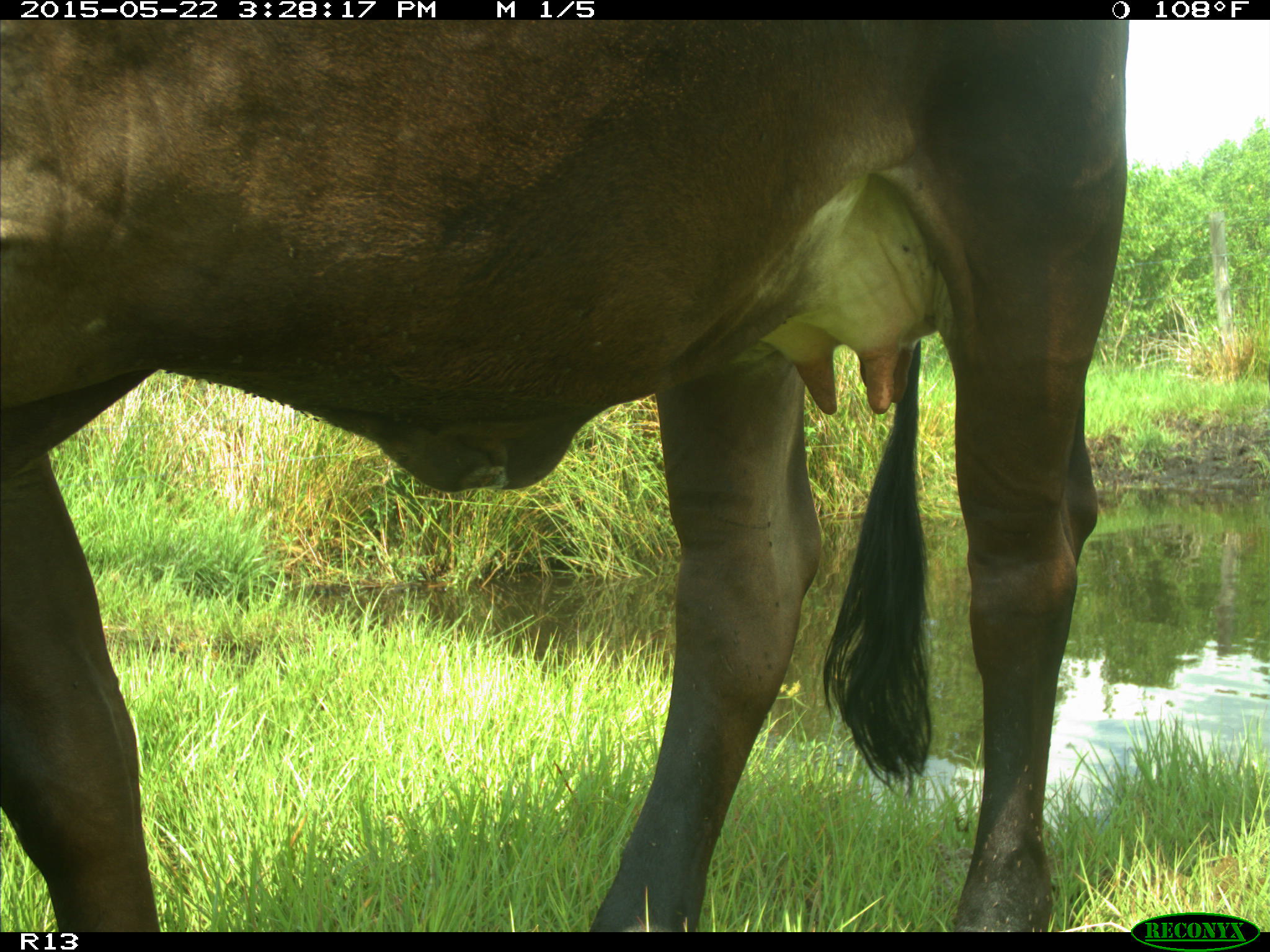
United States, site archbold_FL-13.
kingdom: Animalia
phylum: Chordata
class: Mammalia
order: Artiodactyla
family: Bovidae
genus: Bos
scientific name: Bos taurus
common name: domestic cow